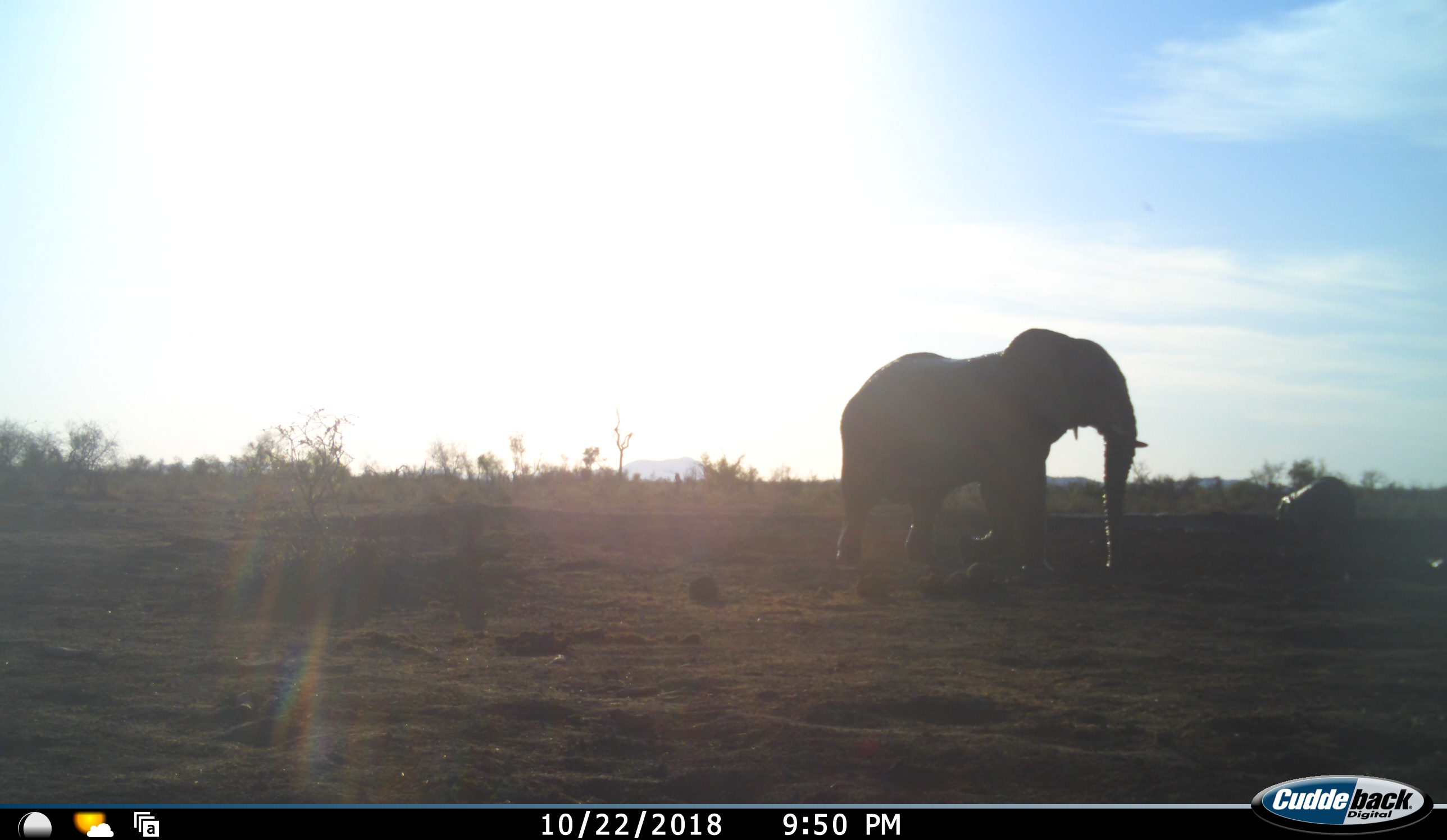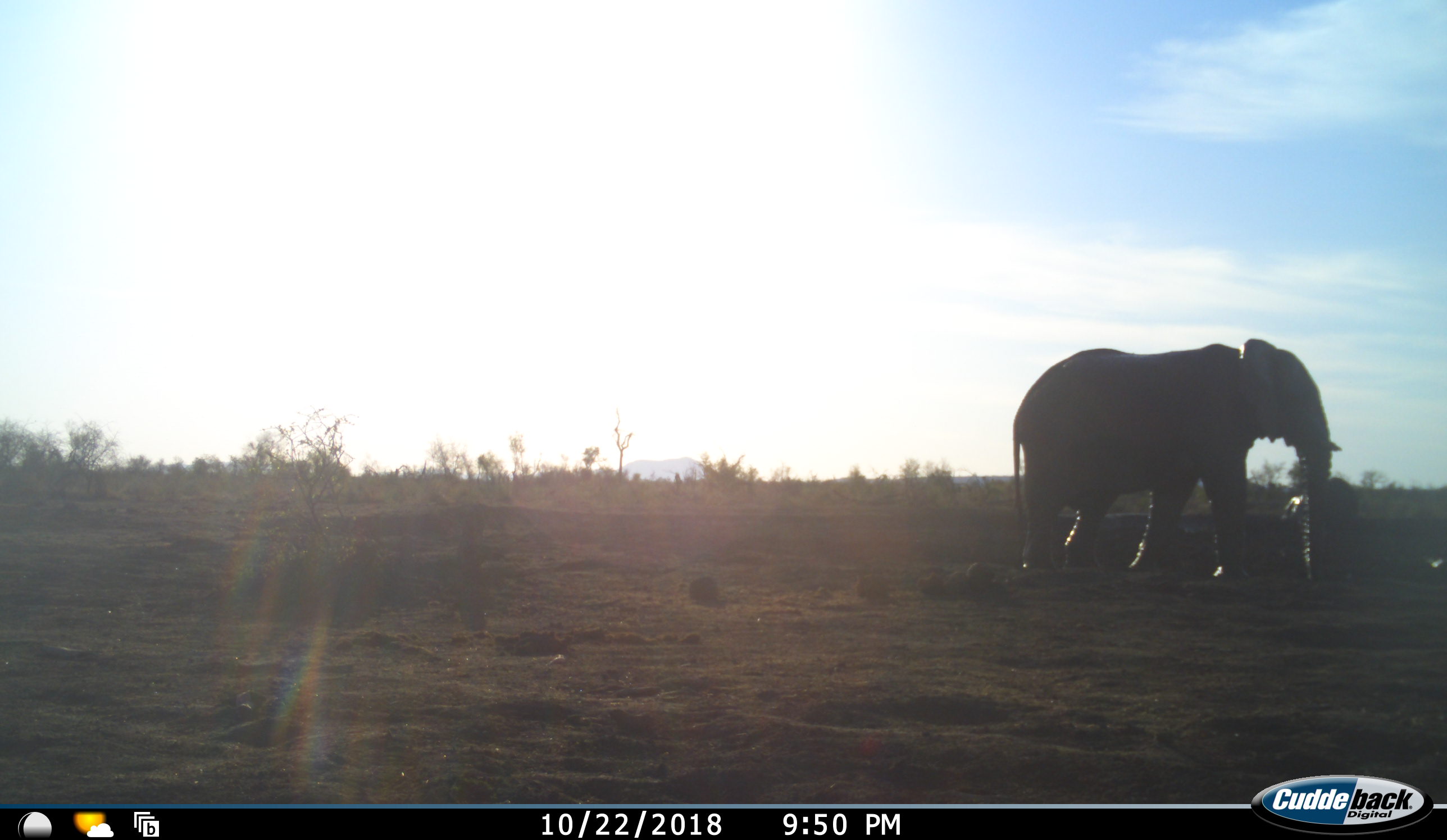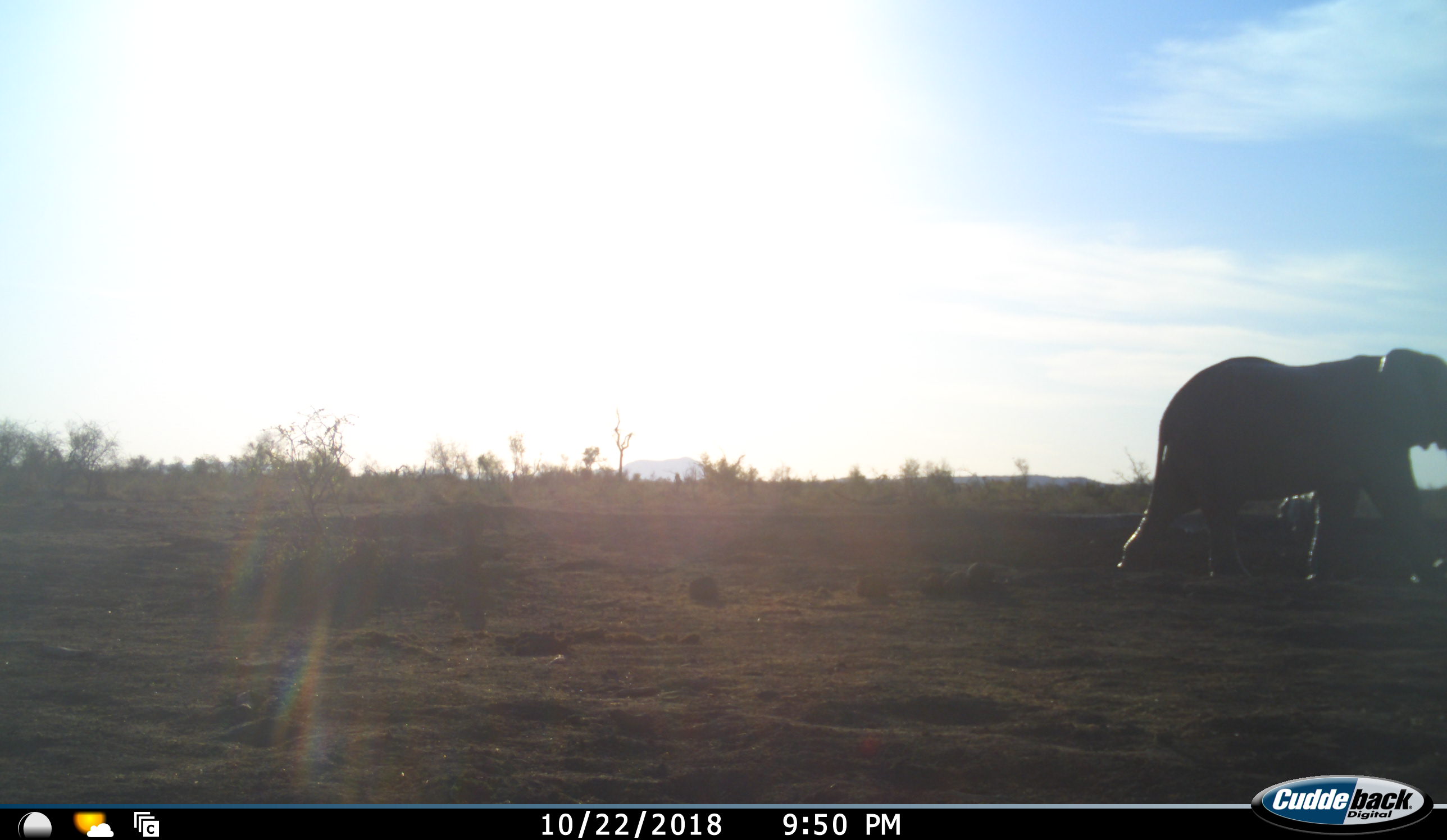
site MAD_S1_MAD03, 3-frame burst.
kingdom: Animalia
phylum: Chordata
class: Mammalia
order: Proboscidea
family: Elephantidae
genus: Loxodonta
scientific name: Loxodonta africana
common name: african bush elephant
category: elephant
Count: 2.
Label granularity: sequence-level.